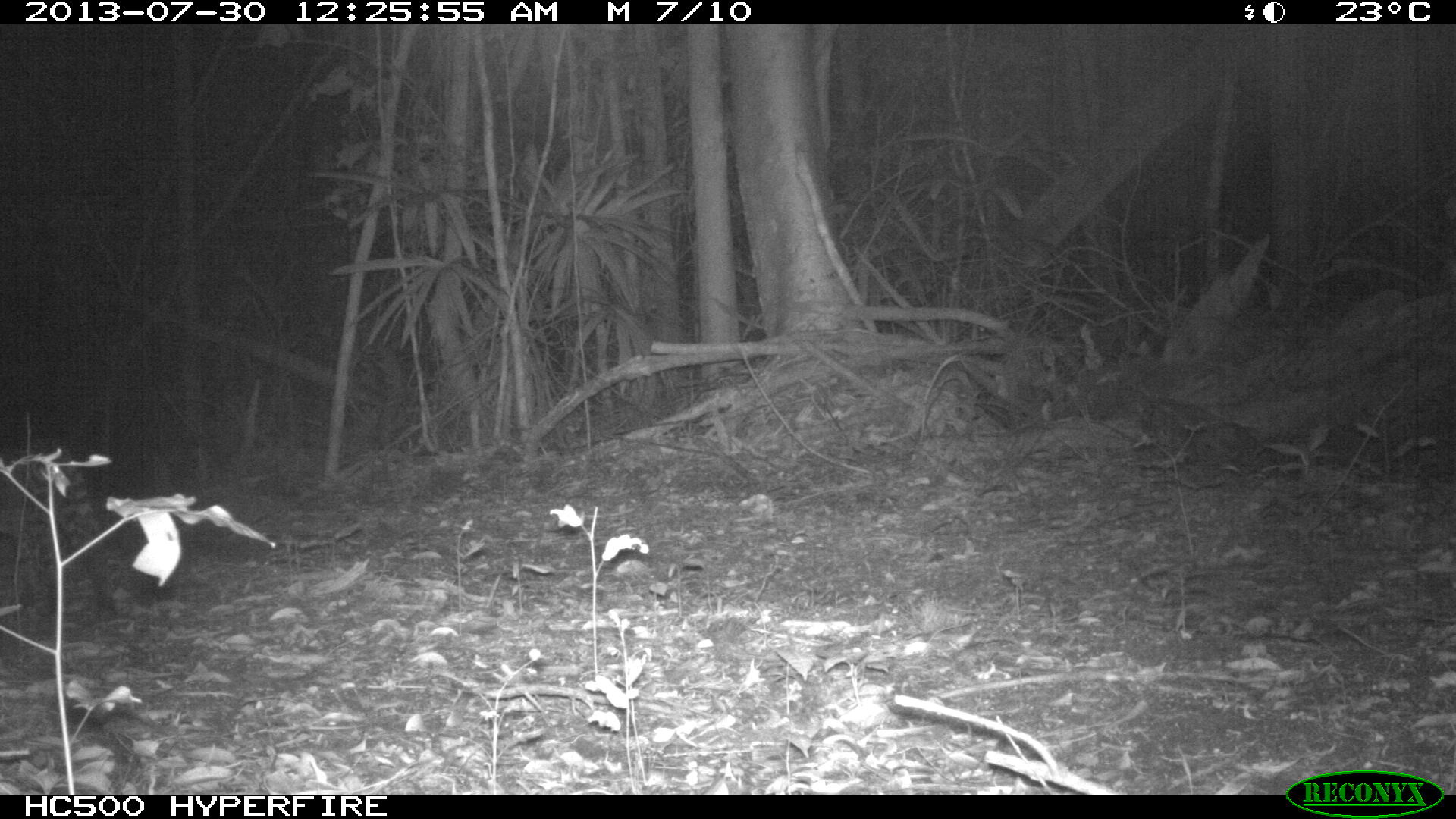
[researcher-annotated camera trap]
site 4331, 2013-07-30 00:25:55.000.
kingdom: Animalia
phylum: Chordata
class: Mammalia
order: Carnivora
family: Felidae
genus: Leopardus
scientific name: Leopardus pardalis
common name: ocelot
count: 1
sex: female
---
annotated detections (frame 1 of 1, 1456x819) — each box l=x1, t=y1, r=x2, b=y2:
leopardus pardalis: l=0, t=431, r=125, b=629